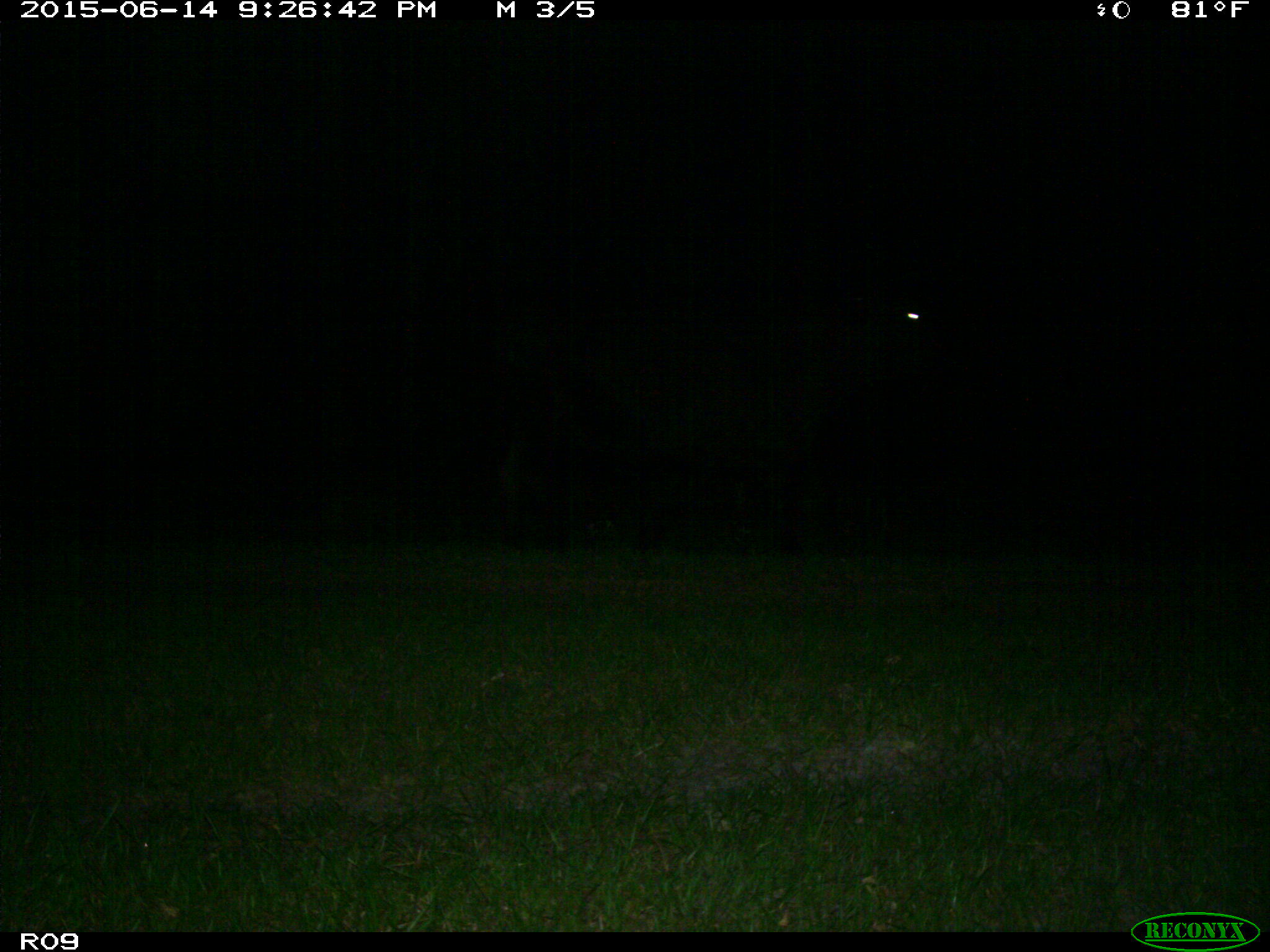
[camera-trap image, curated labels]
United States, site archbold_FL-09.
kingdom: Animalia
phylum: Chordata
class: Mammalia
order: Artiodactyla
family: Bovidae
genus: Bos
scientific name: Bos taurus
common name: domestic cow